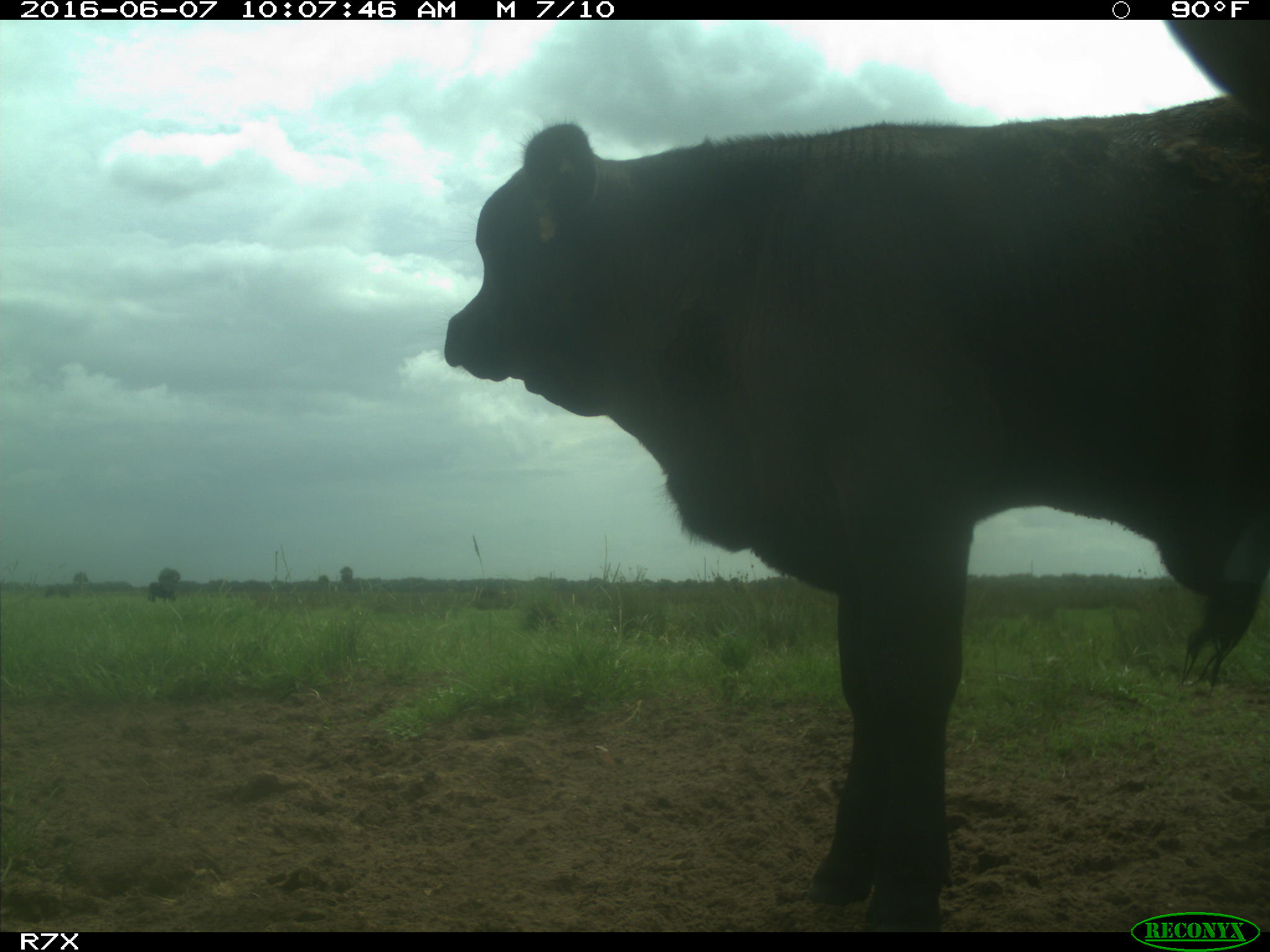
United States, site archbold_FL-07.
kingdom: Animalia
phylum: Chordata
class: Mammalia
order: Artiodactyla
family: Bovidae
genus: Bos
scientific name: Bos taurus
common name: domestic cow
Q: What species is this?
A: Bos taurus (domestic cow).